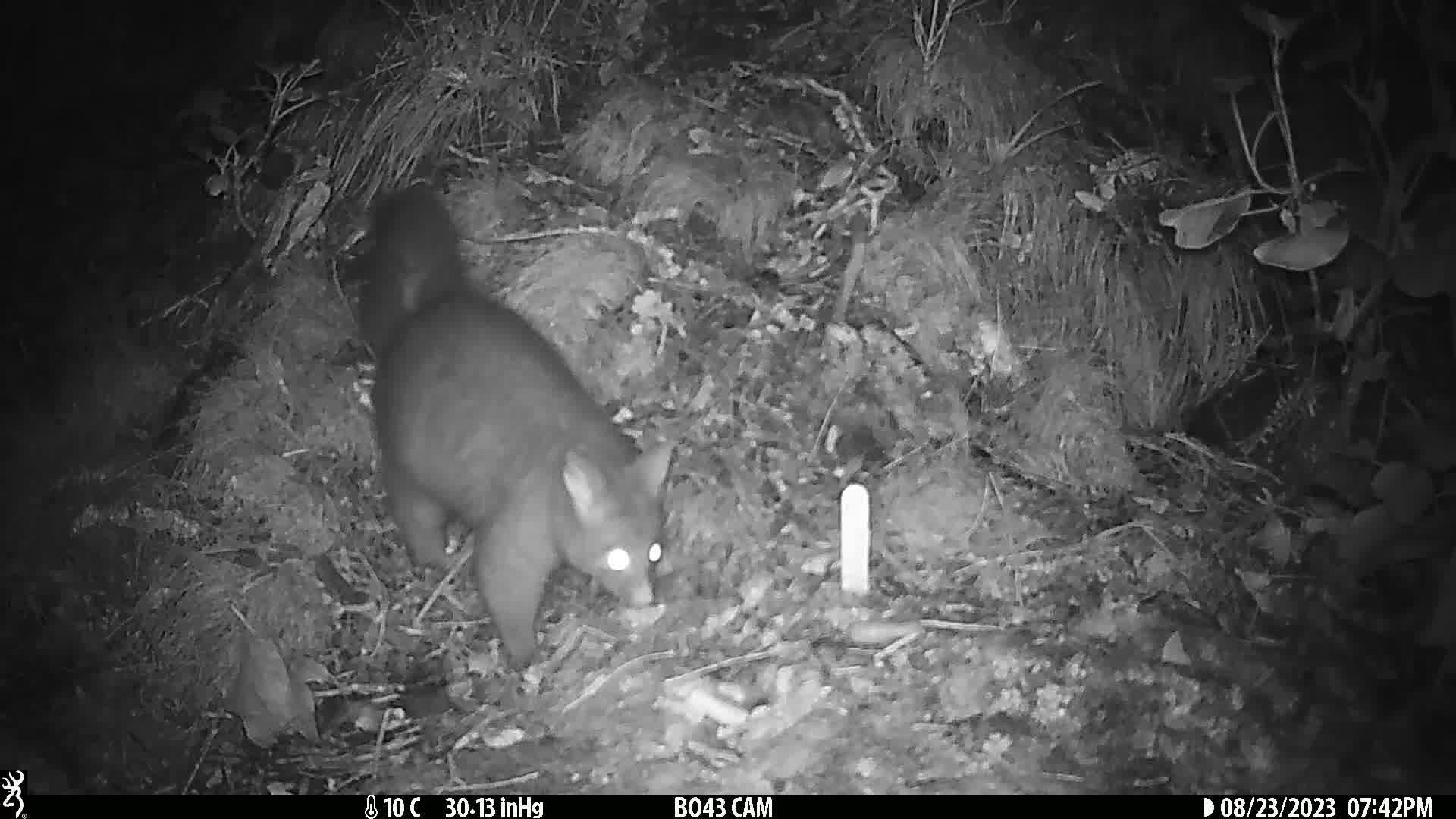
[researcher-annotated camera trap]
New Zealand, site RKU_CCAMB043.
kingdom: Animalia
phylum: Chordata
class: Mammalia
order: Diprotodontia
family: Phalangeridae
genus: Trichosurus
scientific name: Trichosurus vulpecula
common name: common brushtail possum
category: possum